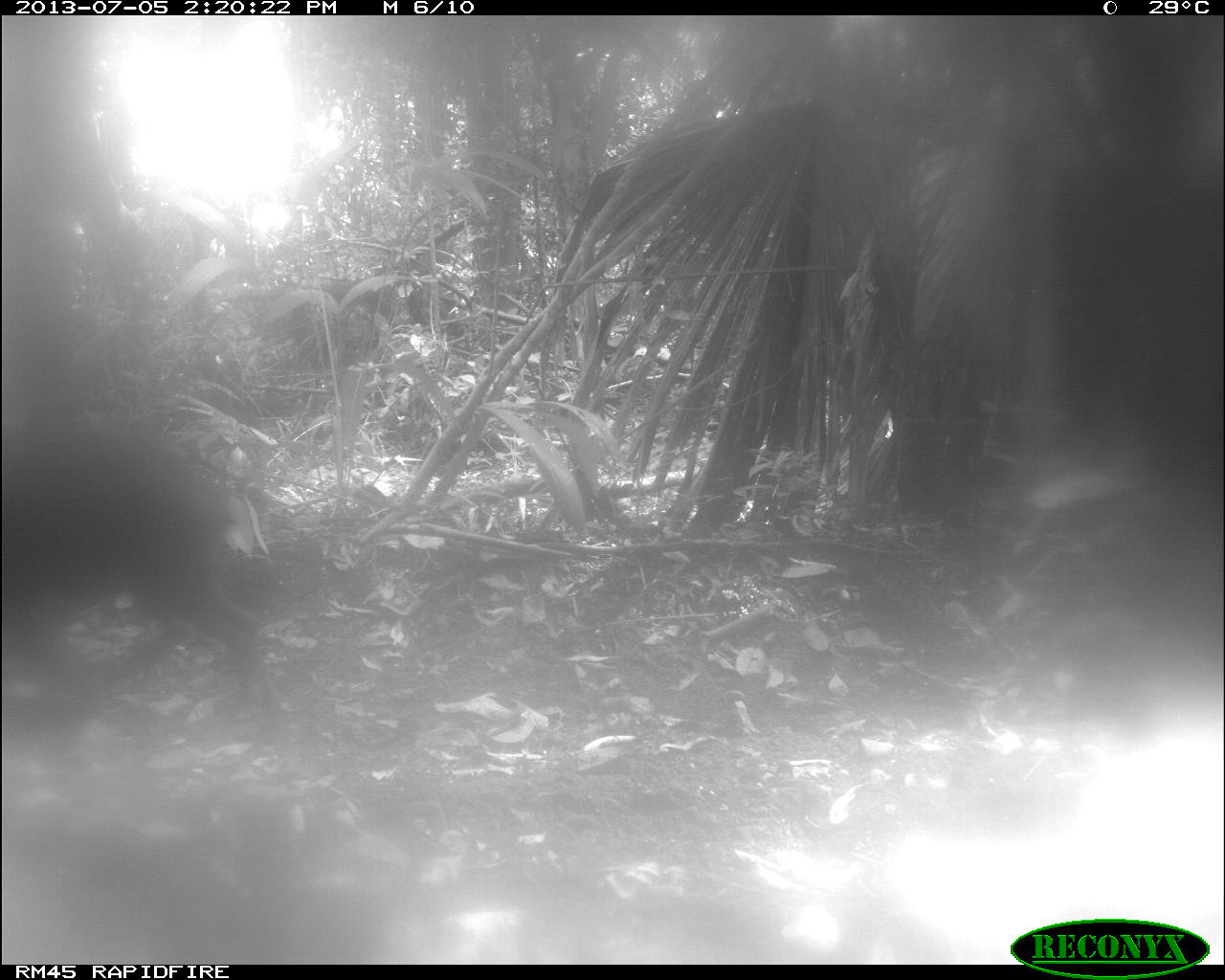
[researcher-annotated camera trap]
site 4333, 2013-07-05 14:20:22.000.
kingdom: Animalia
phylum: Chordata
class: Mammalia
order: Artiodactyla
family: Tayassuidae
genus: Tayassu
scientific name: Tayassu pecari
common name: white-lipped peccary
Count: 2.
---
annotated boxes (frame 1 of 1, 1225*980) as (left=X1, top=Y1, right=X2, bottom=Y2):
tayassu pecari: (left=3, top=424, right=271, bottom=702)